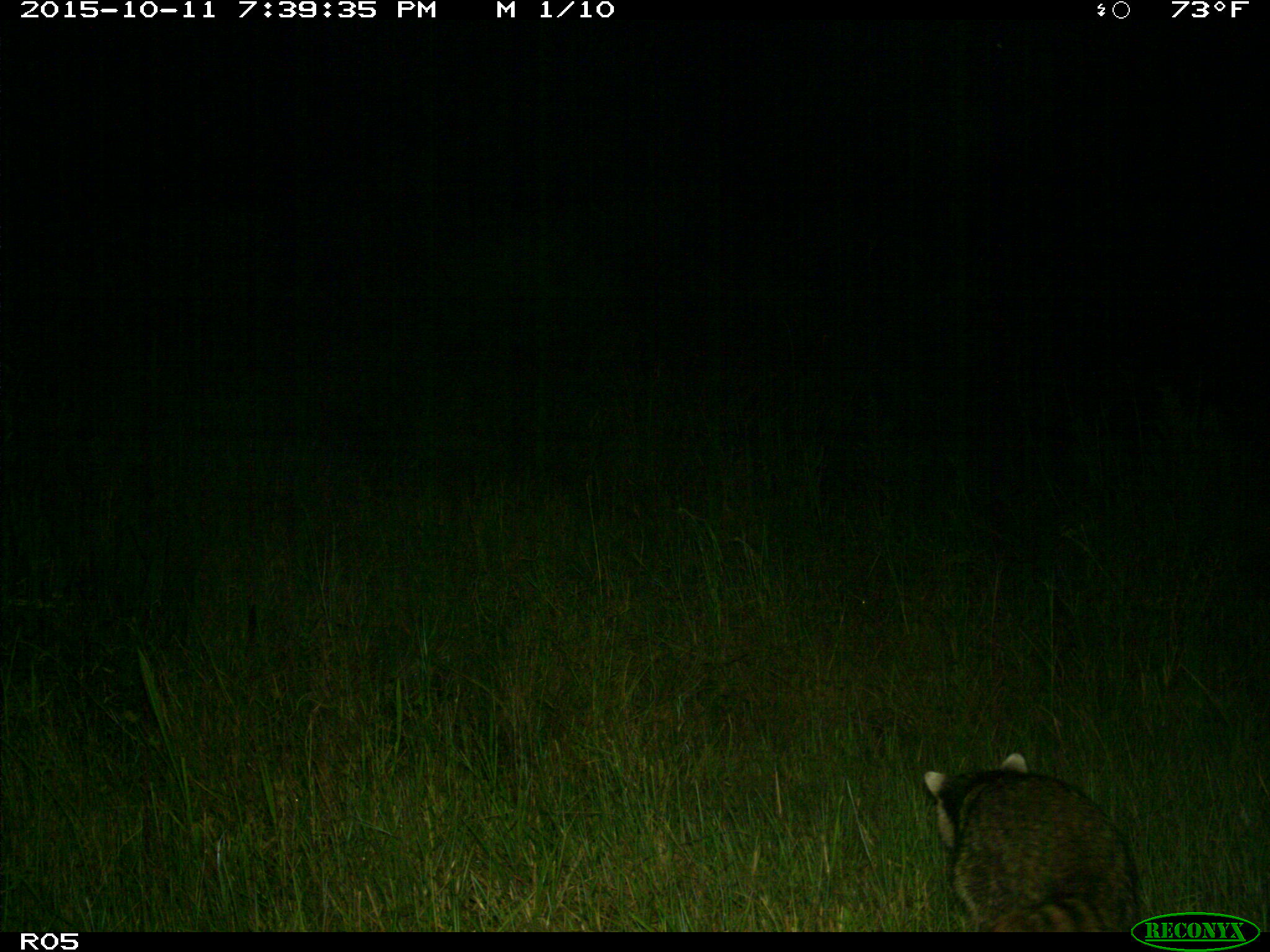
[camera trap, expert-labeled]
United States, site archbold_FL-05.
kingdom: Animalia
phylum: Chordata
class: Mammalia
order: Carnivora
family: Procyonidae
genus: Procyon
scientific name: Procyon lotor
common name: common raccoon